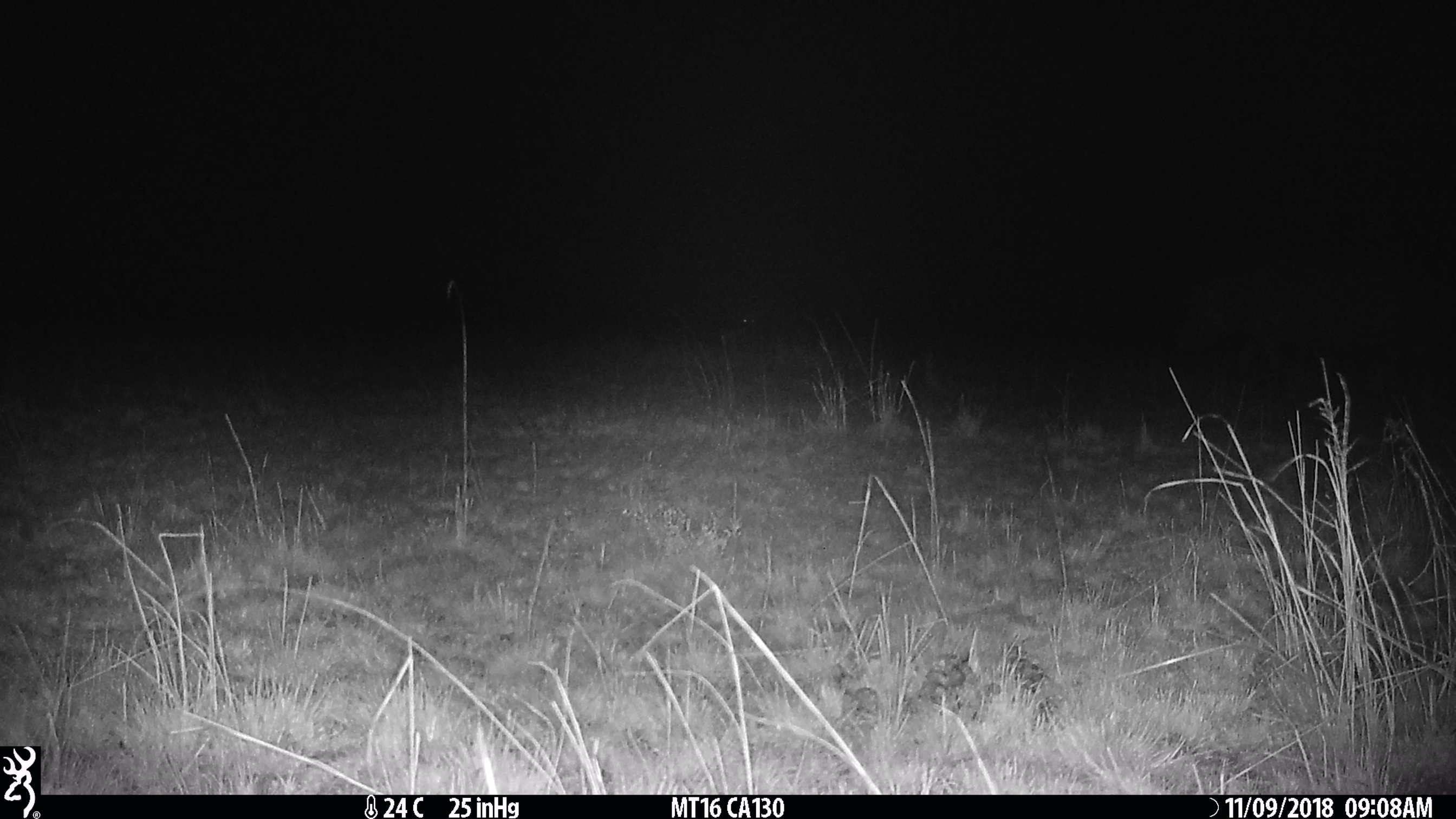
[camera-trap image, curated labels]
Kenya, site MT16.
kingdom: Animalia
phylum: Chordata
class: Mammalia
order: Artiodactyla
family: Hippopotamidae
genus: Hippopotamus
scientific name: Hippopotamus amphibius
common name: hippopotamus